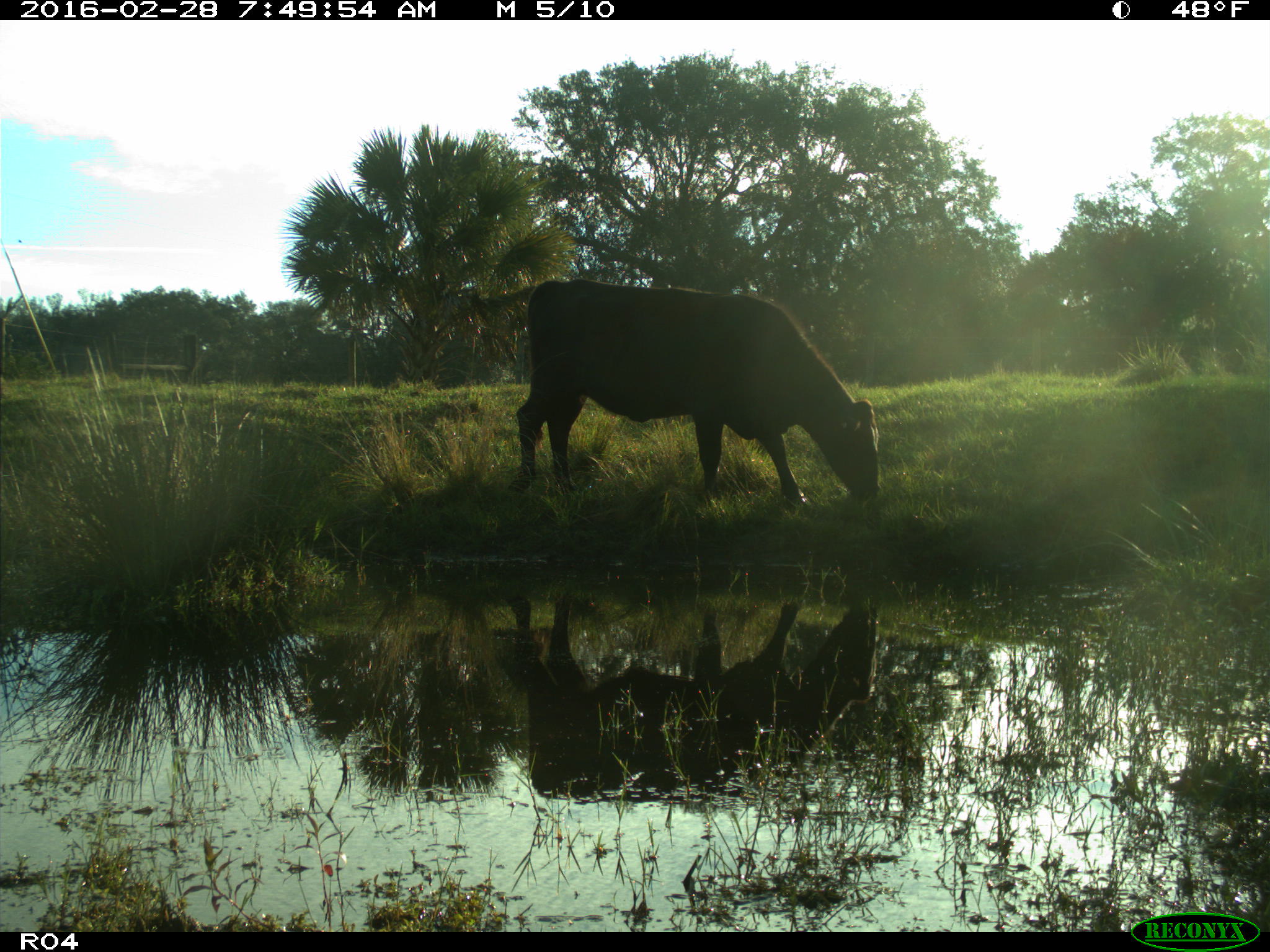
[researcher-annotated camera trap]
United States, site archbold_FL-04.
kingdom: Animalia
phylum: Chordata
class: Mammalia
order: Artiodactyla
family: Bovidae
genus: Bos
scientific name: Bos taurus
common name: domestic cow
Bos taurus (domestic cow).